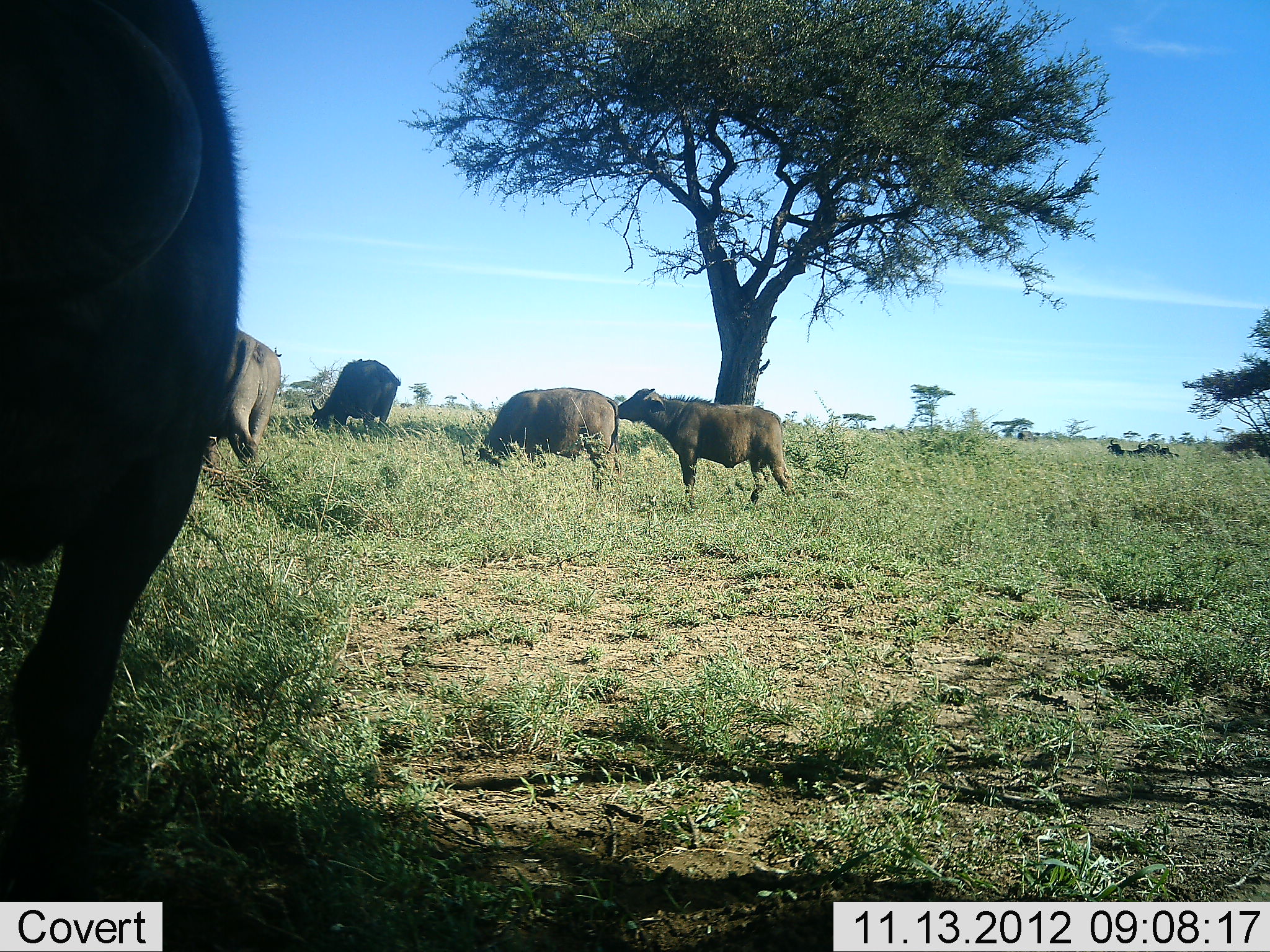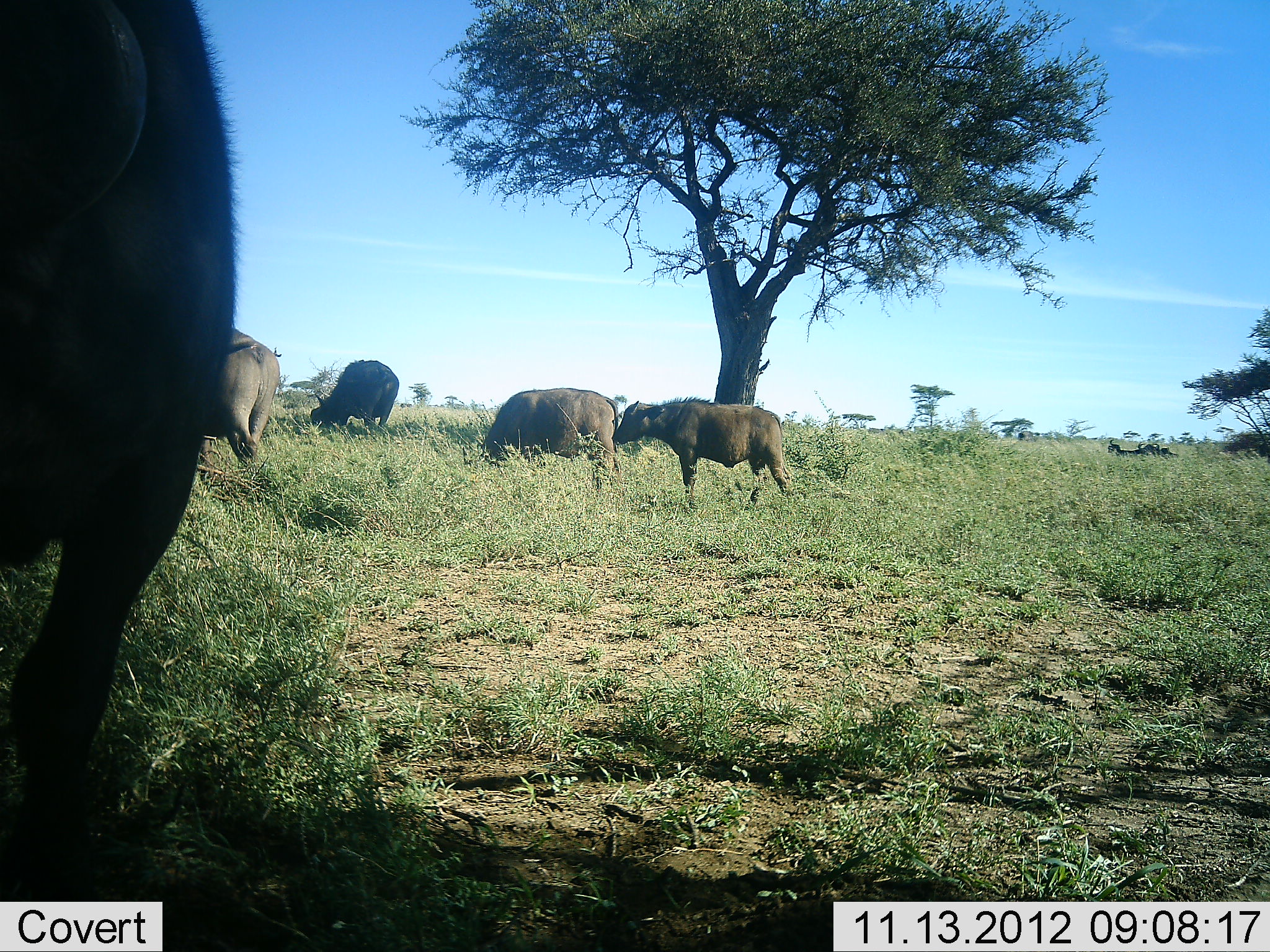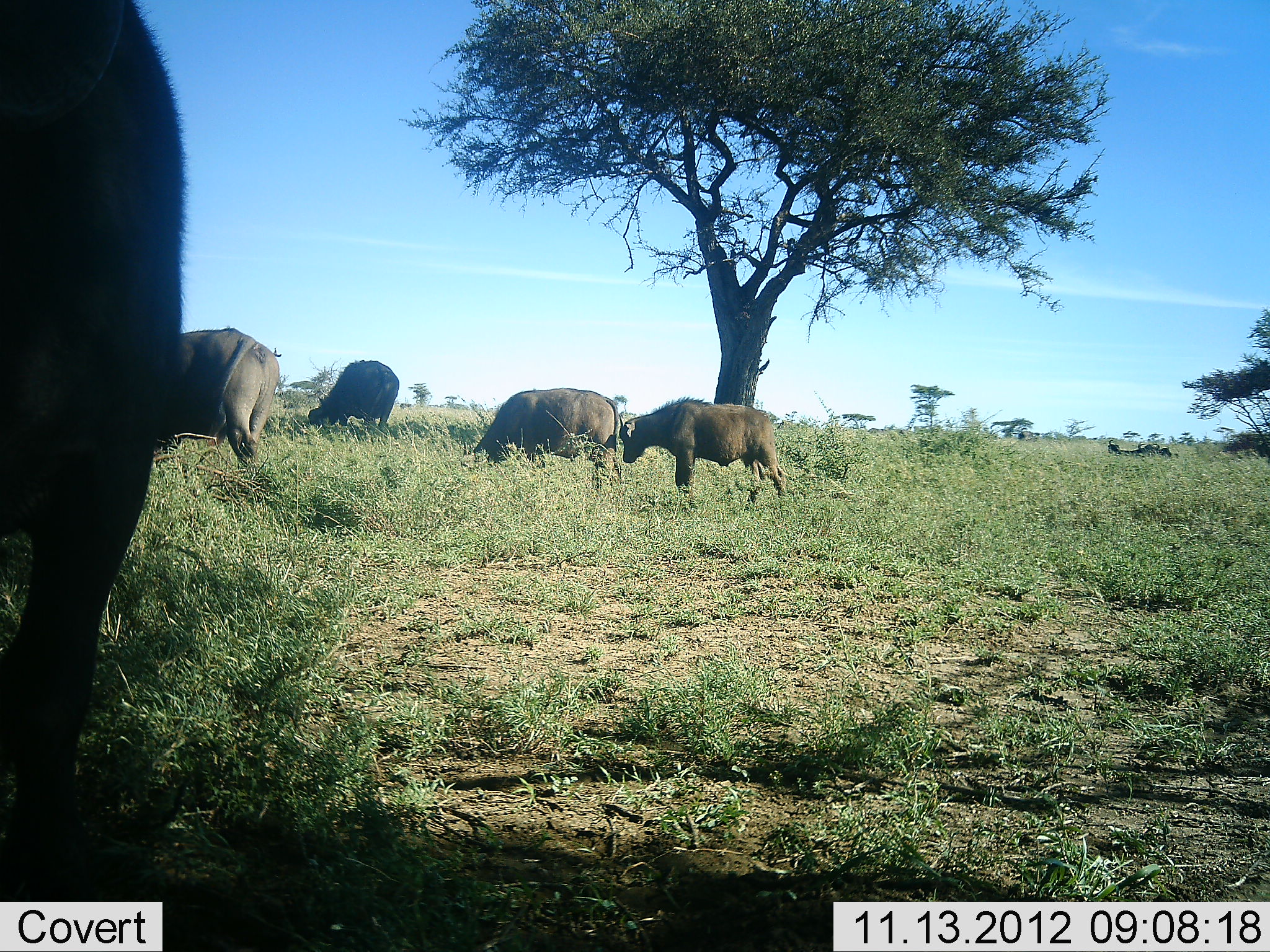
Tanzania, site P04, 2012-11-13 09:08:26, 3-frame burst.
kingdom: Animalia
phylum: Chordata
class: Mammalia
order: Artiodactyla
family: Bovidae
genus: Syncerus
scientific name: Syncerus caffer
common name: cape buffalo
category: buffalo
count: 5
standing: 60%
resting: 0%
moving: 10%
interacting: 0%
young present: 10%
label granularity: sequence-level